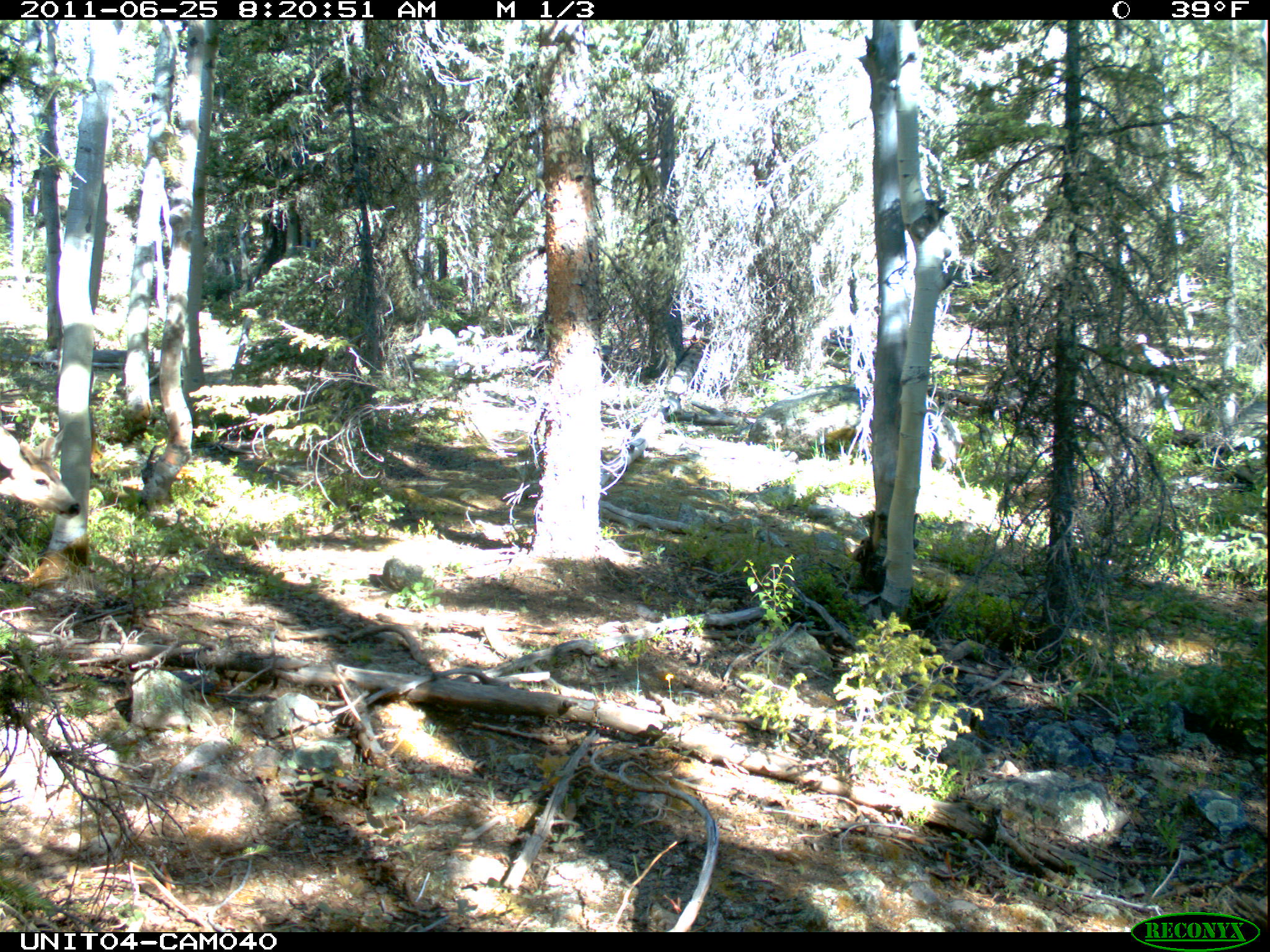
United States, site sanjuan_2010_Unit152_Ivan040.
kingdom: Animalia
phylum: Chordata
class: Mammalia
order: Artiodactyla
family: Cervidae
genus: Odocoileus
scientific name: Odocoileus hemionus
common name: mule deer